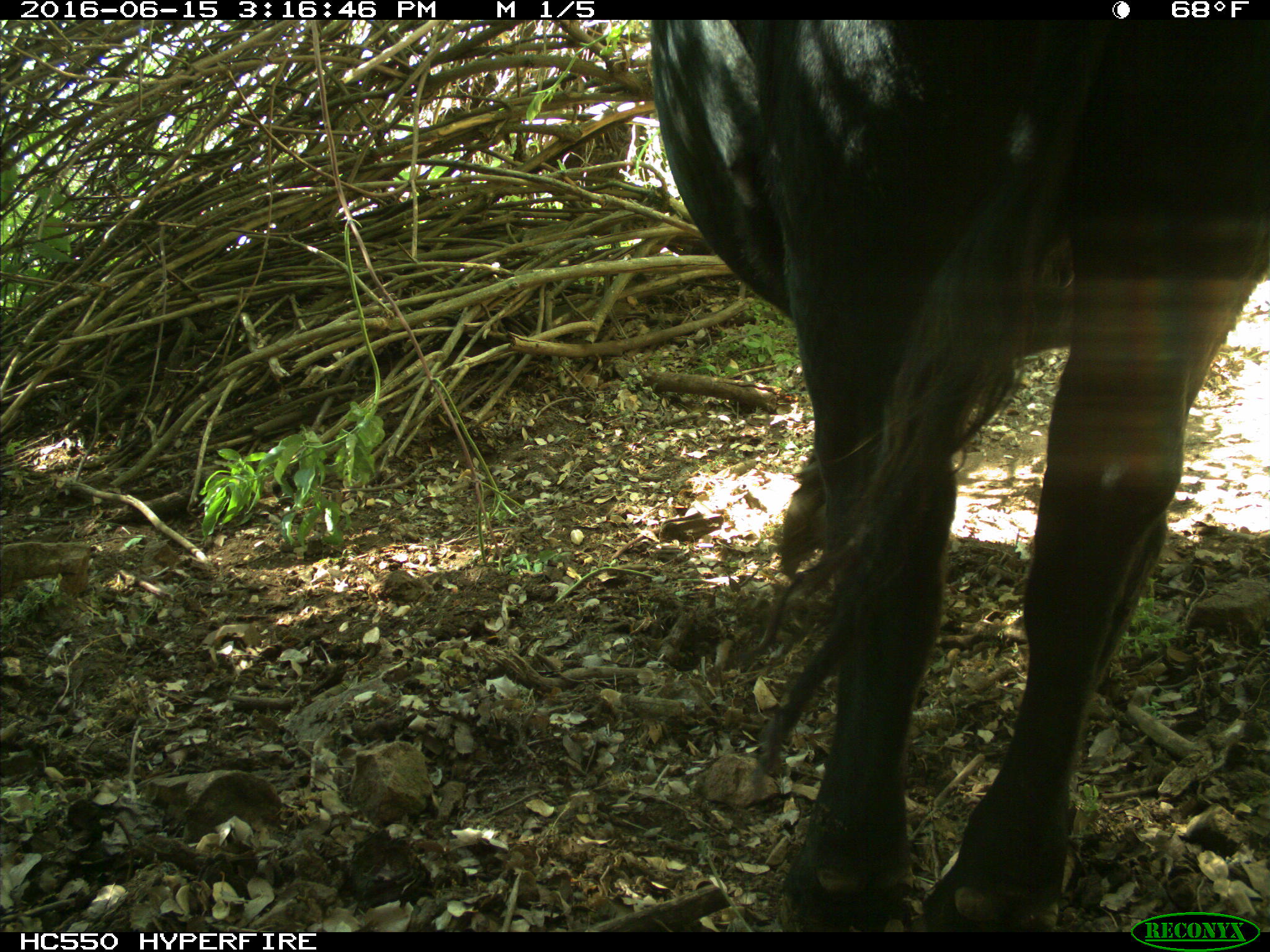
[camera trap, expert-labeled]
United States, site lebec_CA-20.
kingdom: Animalia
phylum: Chordata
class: Mammalia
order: Artiodactyla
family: Bovidae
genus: Bos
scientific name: Bos taurus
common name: domestic cow